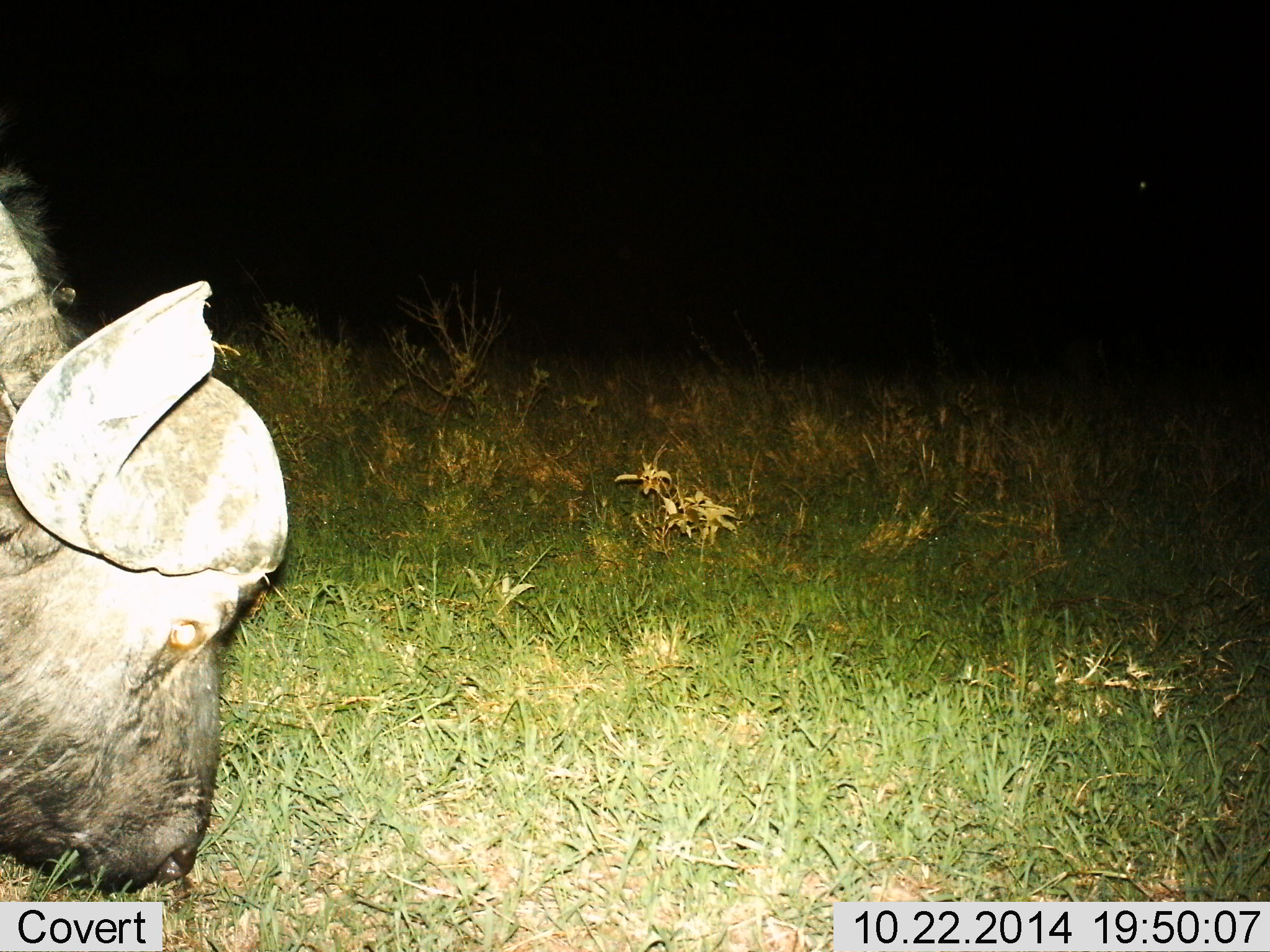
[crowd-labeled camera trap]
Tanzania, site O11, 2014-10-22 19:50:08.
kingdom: Animalia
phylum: Chordata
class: Mammalia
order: Artiodactyla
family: Bovidae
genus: Syncerus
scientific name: Syncerus caffer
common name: cape buffalo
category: buffalo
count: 1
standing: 30%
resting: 0%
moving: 0%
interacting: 10%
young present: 0%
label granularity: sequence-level